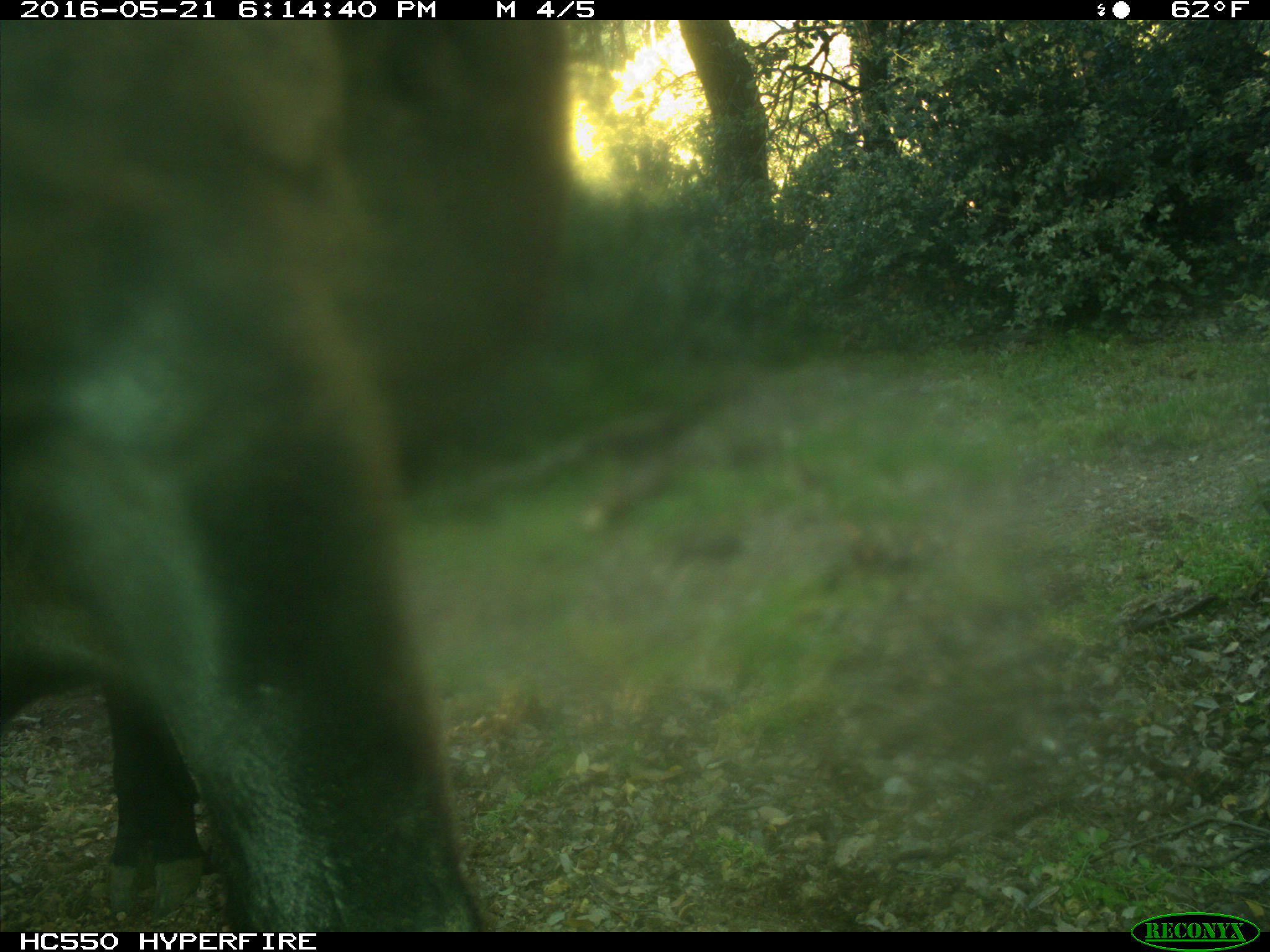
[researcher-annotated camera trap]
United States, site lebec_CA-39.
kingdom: Animalia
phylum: Chordata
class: Mammalia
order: Artiodactyla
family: Bovidae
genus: Bos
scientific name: Bos taurus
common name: domestic cow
Bos taurus (domestic cow).